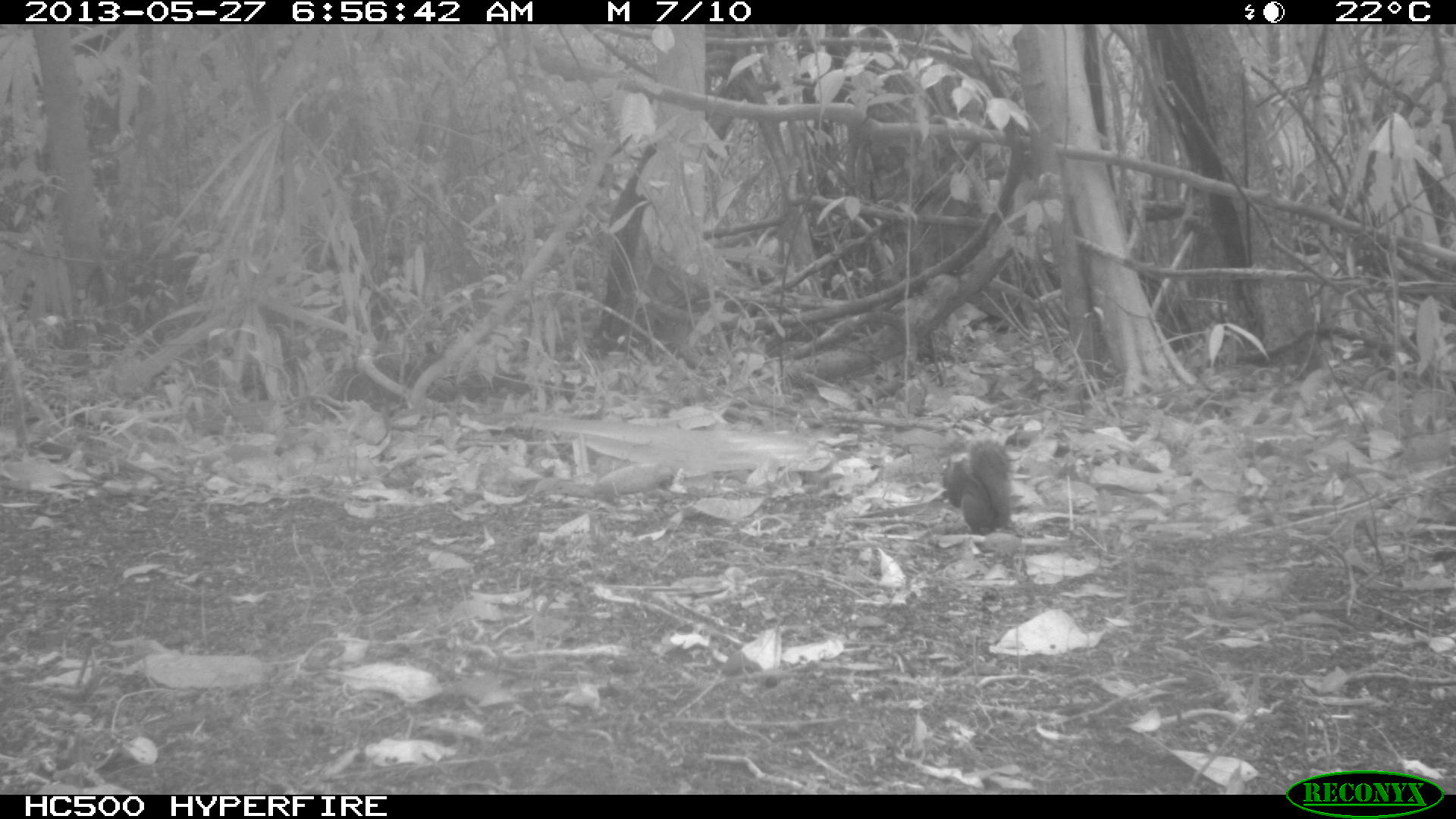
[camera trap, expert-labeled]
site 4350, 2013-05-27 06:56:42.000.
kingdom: Animalia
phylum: Chordata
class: Mammalia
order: Rodentia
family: Sciuridae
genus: Sciurus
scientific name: Sciurus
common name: squirrel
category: sciurus sp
Sciurus sp (squirrel) (Sciurus), count 1.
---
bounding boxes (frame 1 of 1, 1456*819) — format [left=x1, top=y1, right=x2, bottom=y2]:
sciurus sp: [left=937, top=438, right=1013, bottom=533]